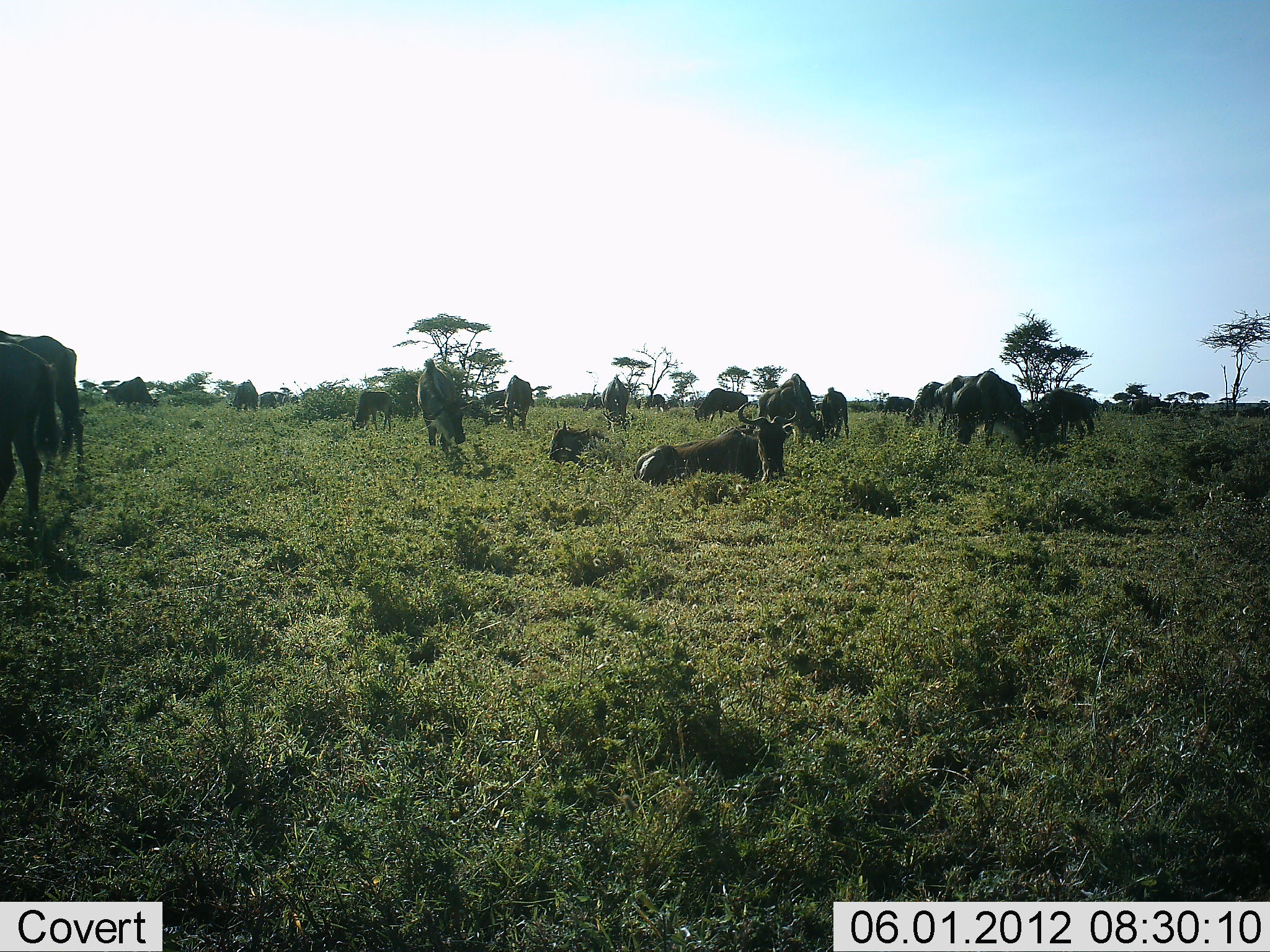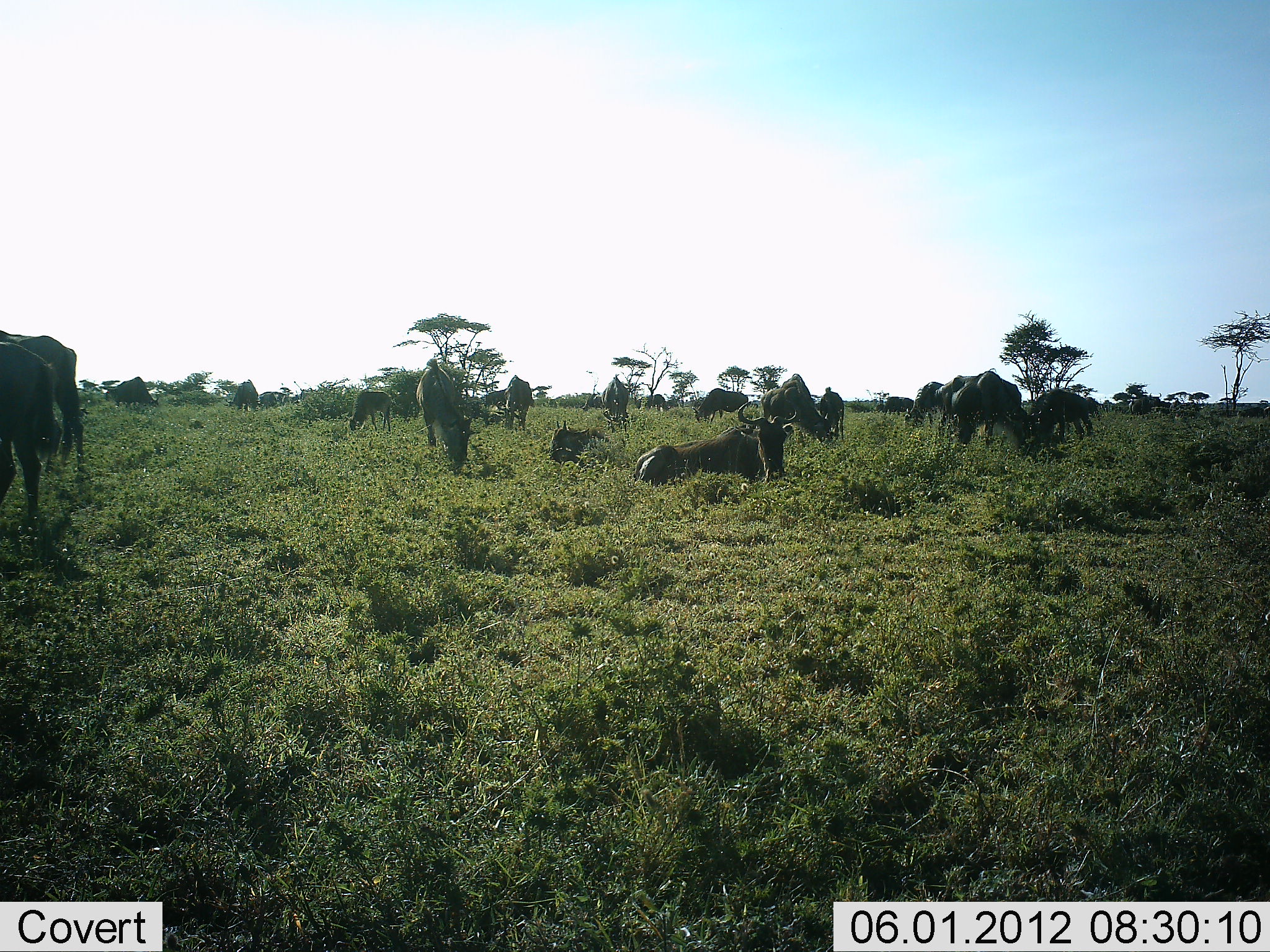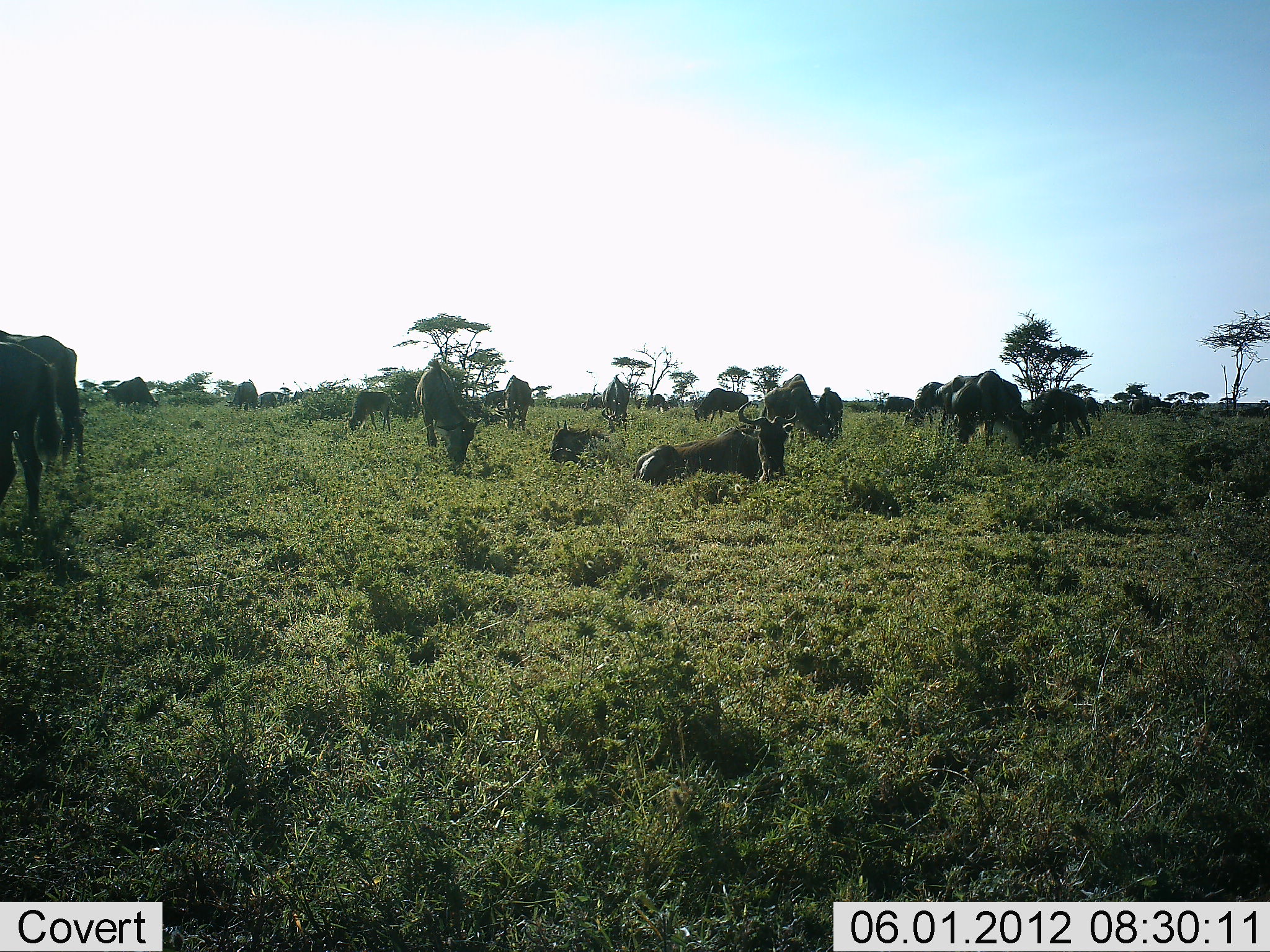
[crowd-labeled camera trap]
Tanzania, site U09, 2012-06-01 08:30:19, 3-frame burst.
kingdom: Animalia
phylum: Chordata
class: Mammalia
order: Artiodactyla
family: Bovidae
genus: Connochaetes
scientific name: Connochaetes taurinus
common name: blue wildebeest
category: wildebeest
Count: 11-50.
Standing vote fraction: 50%.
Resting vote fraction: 80%.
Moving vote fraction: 0%.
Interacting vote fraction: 0%.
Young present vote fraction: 10%.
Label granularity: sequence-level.